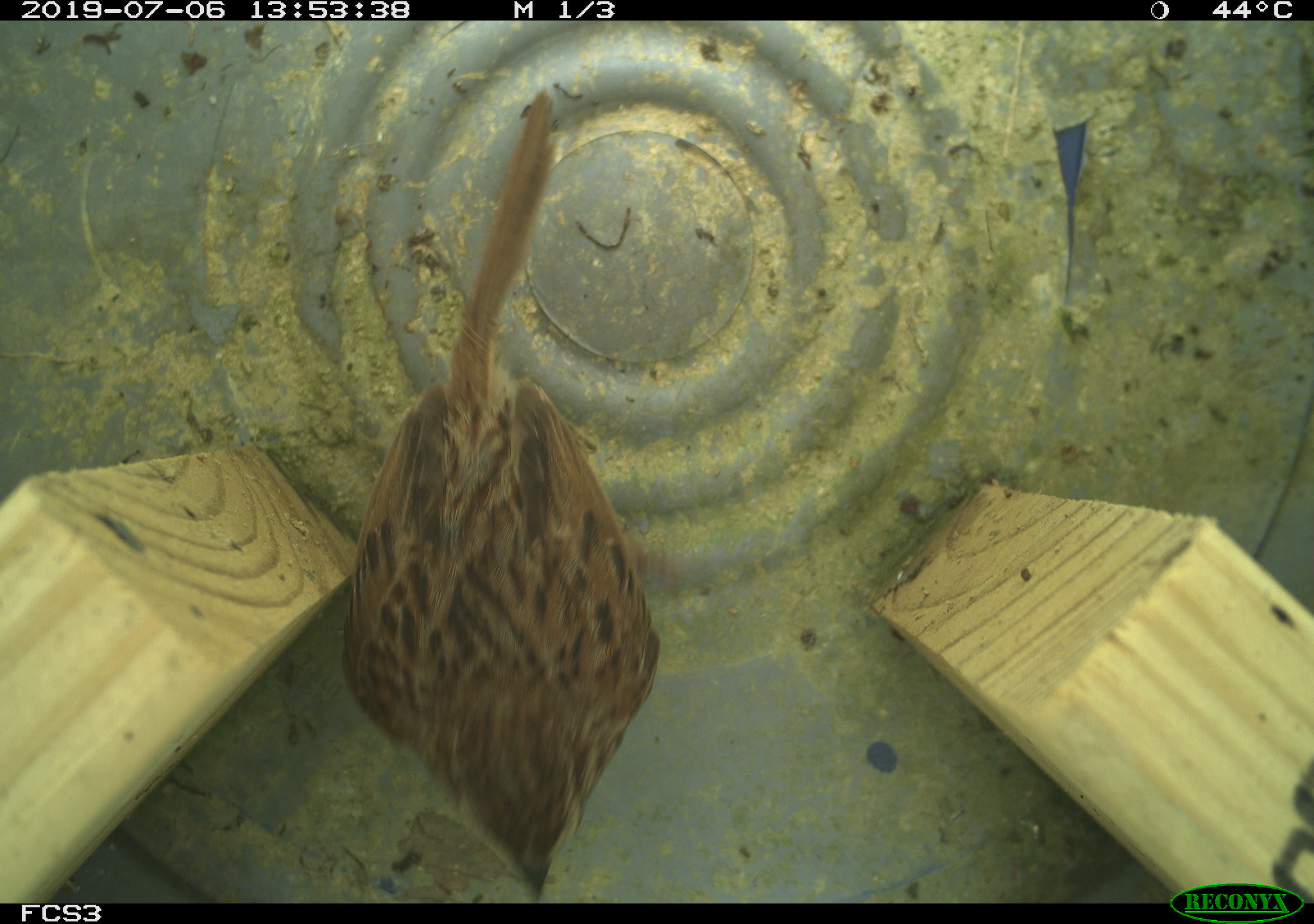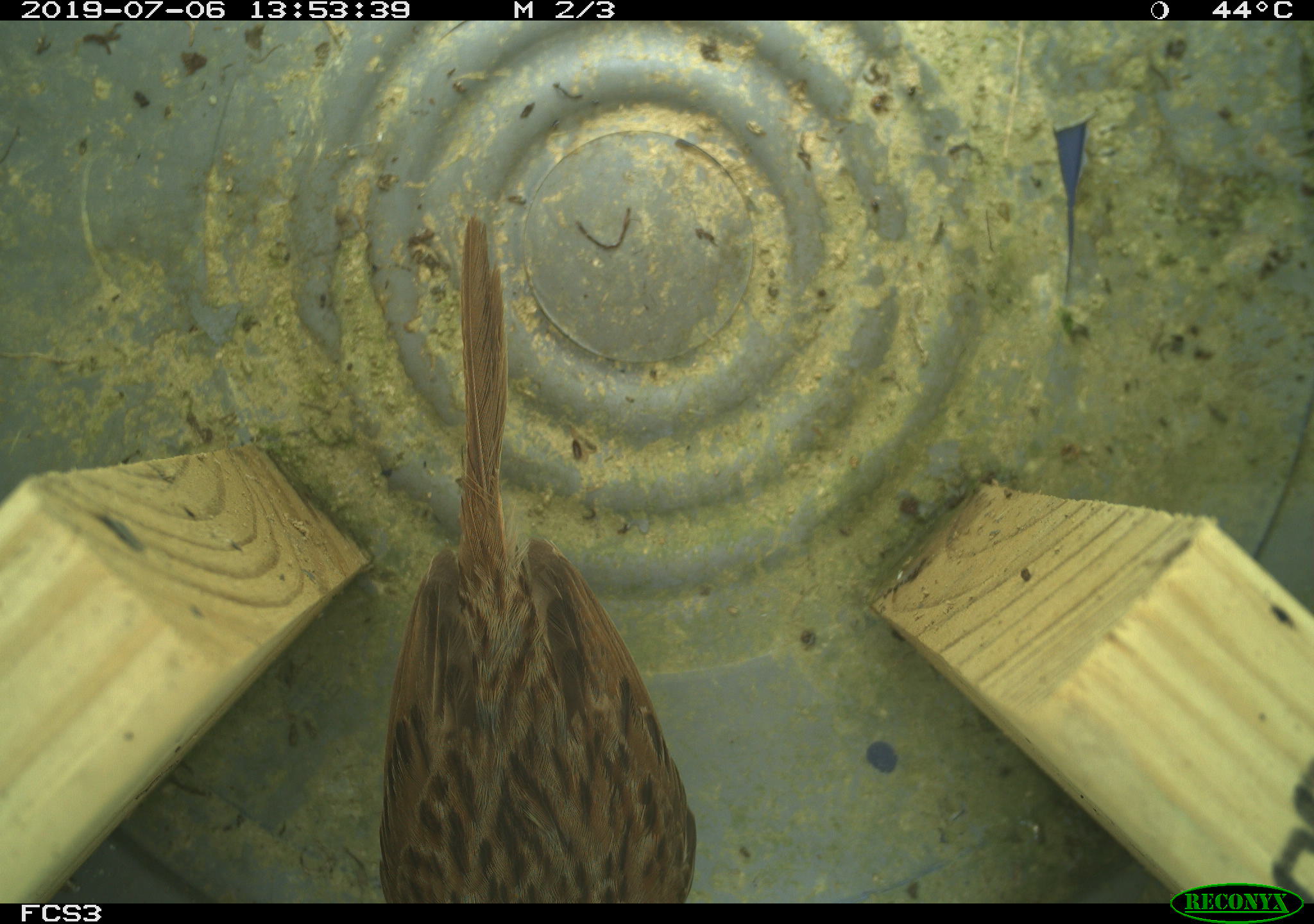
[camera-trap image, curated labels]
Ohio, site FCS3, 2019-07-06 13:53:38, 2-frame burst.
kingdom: Animalia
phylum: Chordata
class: Aves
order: Passeriformes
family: Passerellidae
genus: Melospiza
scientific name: Melospiza melodia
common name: song sparrow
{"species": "song sparrow (Melospiza melodia)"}